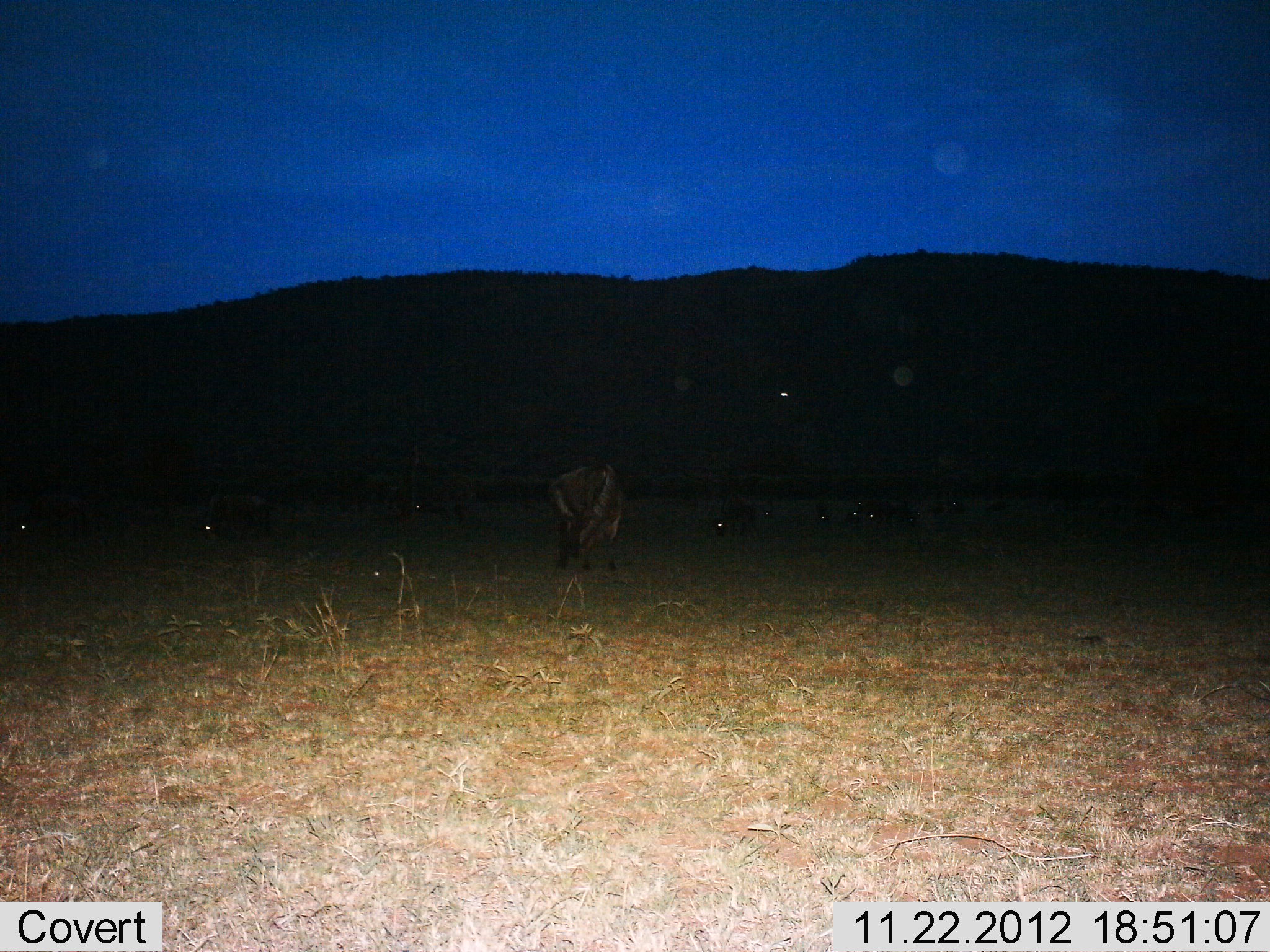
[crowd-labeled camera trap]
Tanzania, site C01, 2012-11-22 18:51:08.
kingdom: Animalia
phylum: Chordata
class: Mammalia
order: Artiodactyla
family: Bovidae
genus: Connochaetes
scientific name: Connochaetes taurinus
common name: blue wildebeest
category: wildebeest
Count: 10.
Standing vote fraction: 68%.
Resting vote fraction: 12%.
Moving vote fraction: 20%.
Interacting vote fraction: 0%.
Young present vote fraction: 0%.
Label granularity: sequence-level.